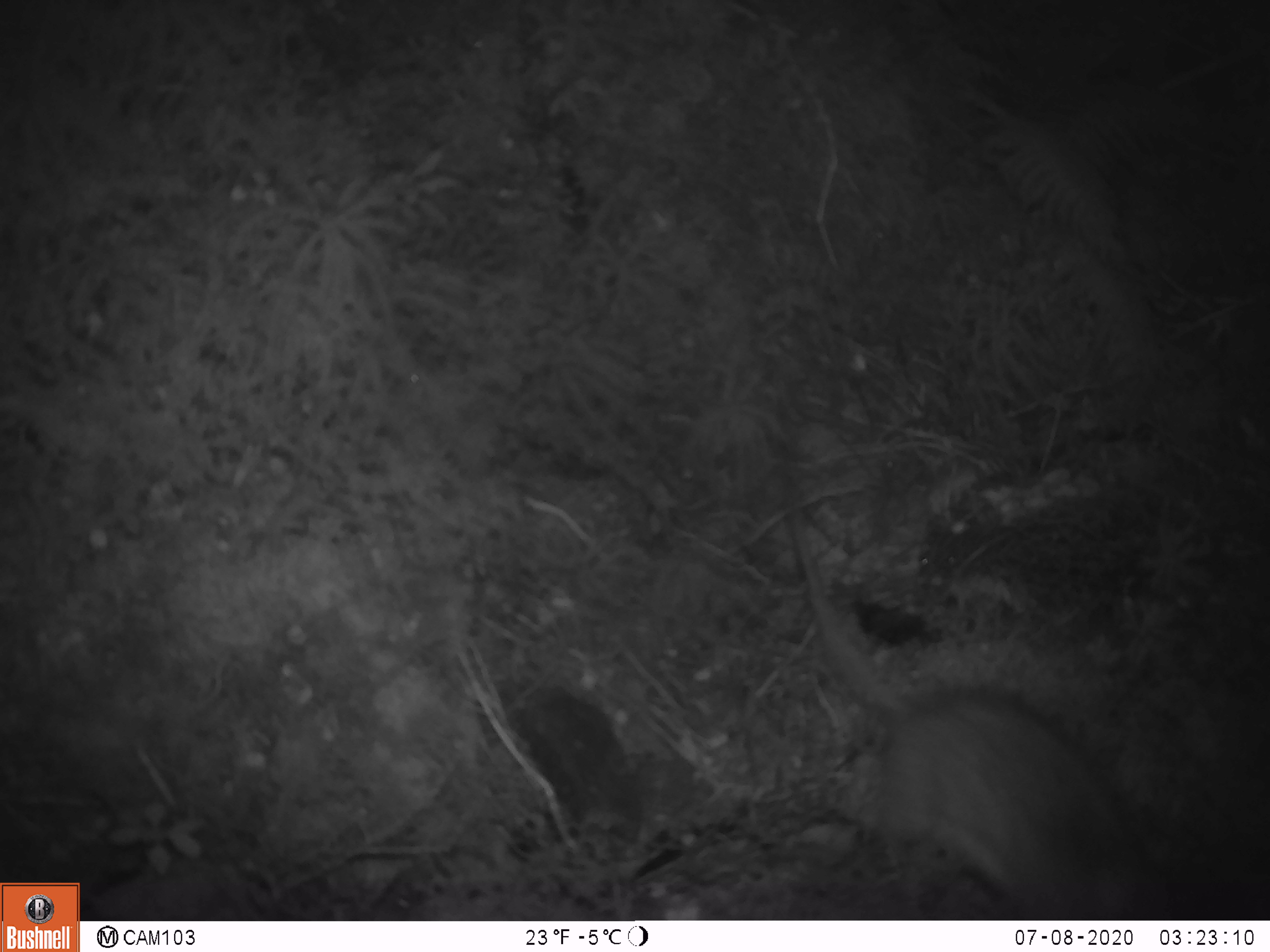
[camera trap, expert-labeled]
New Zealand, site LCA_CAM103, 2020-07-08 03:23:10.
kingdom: Animalia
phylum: Chordata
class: Mammalia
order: Rodentia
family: Muridae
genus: Rattus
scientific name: Rattus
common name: rat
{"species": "rat (Rattus)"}